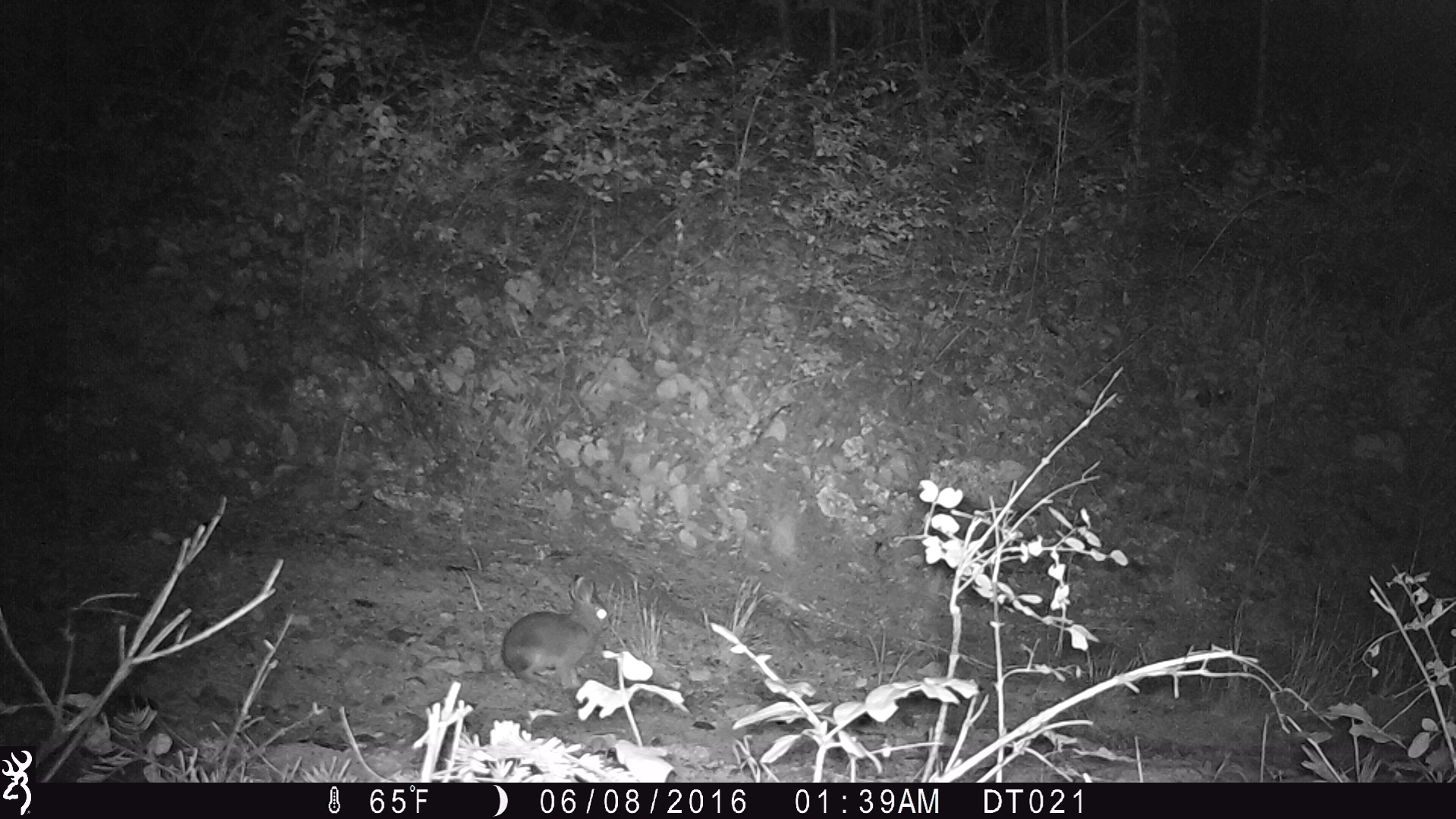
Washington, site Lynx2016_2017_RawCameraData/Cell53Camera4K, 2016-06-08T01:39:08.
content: unidentified animal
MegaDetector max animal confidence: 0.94